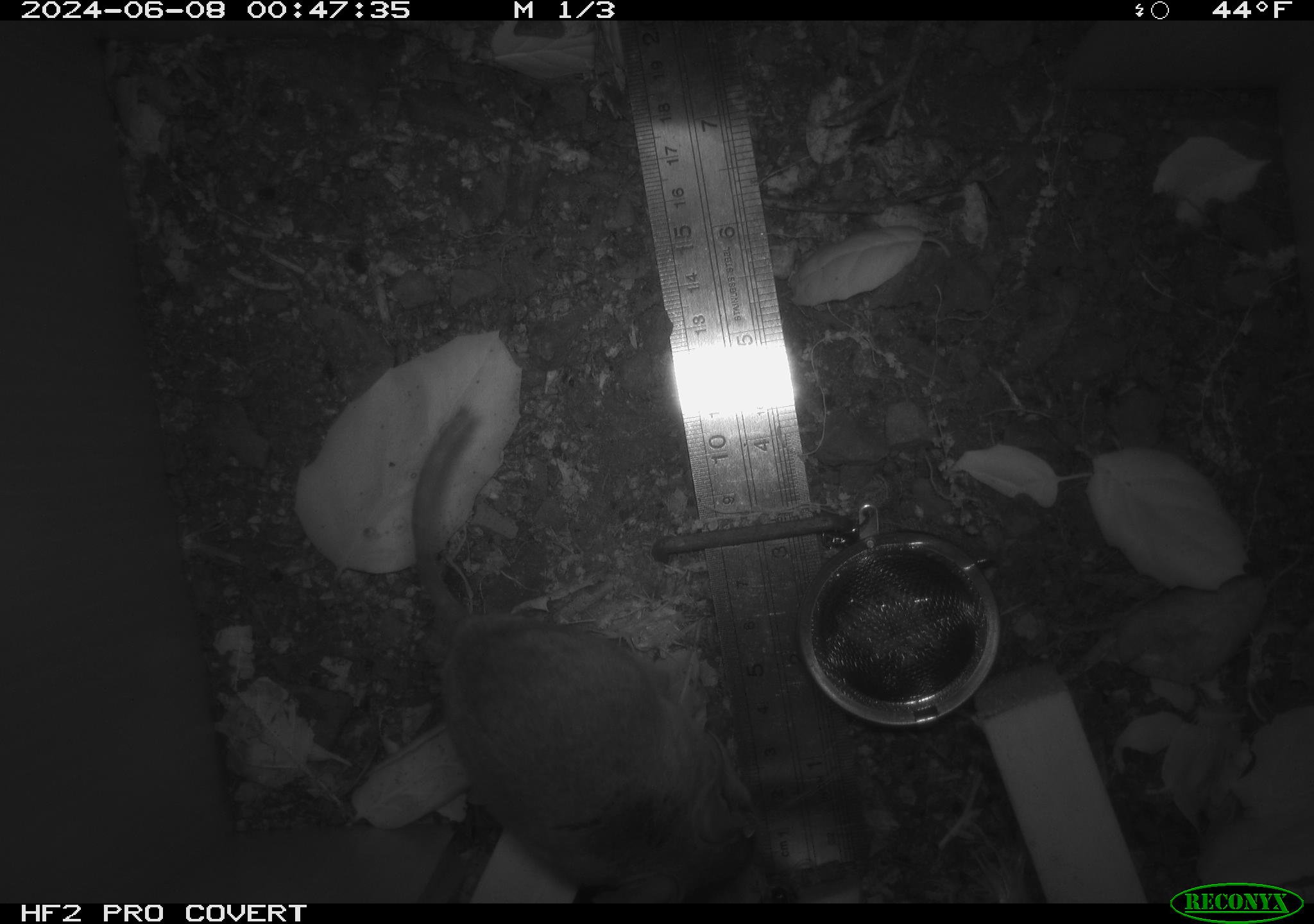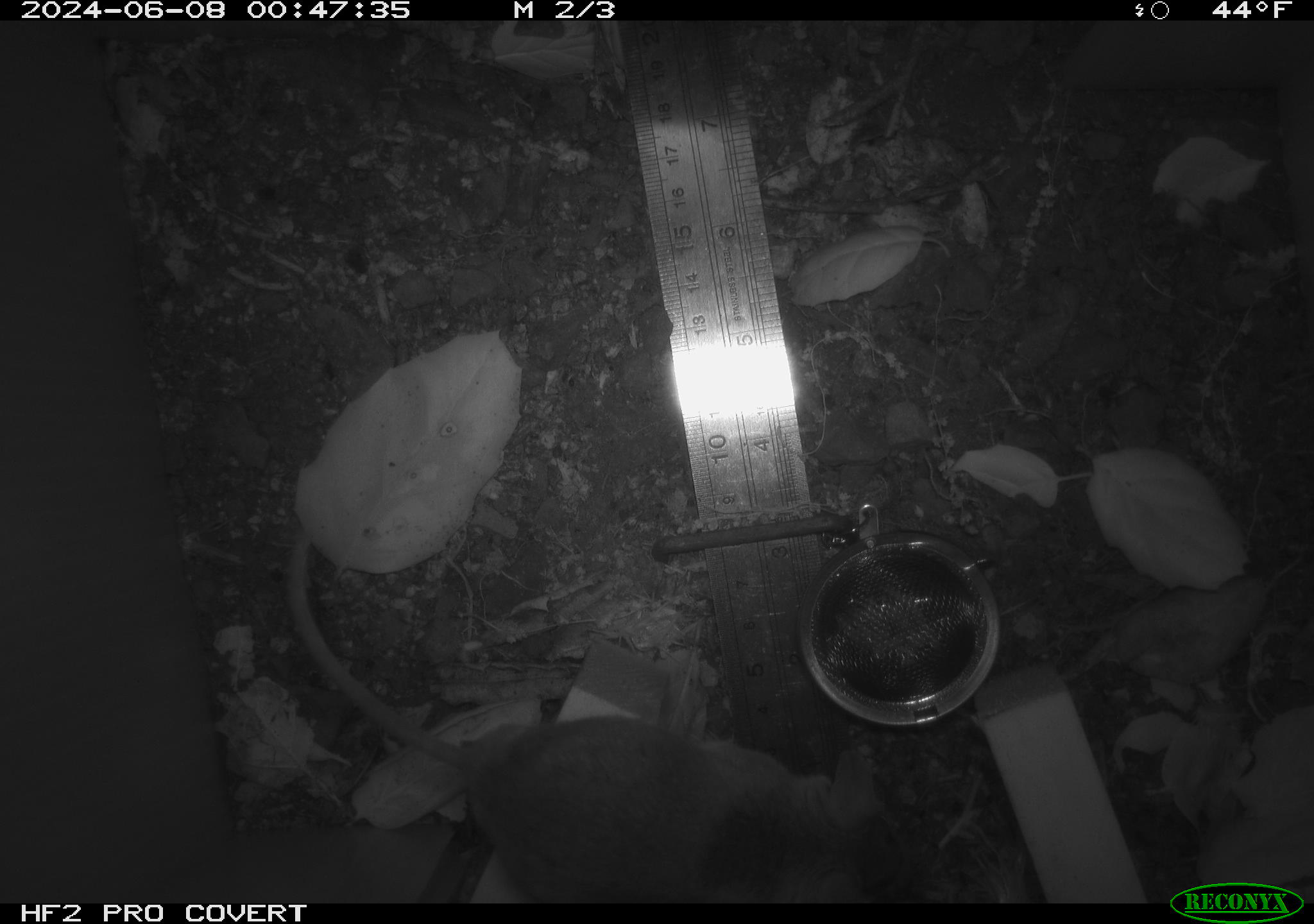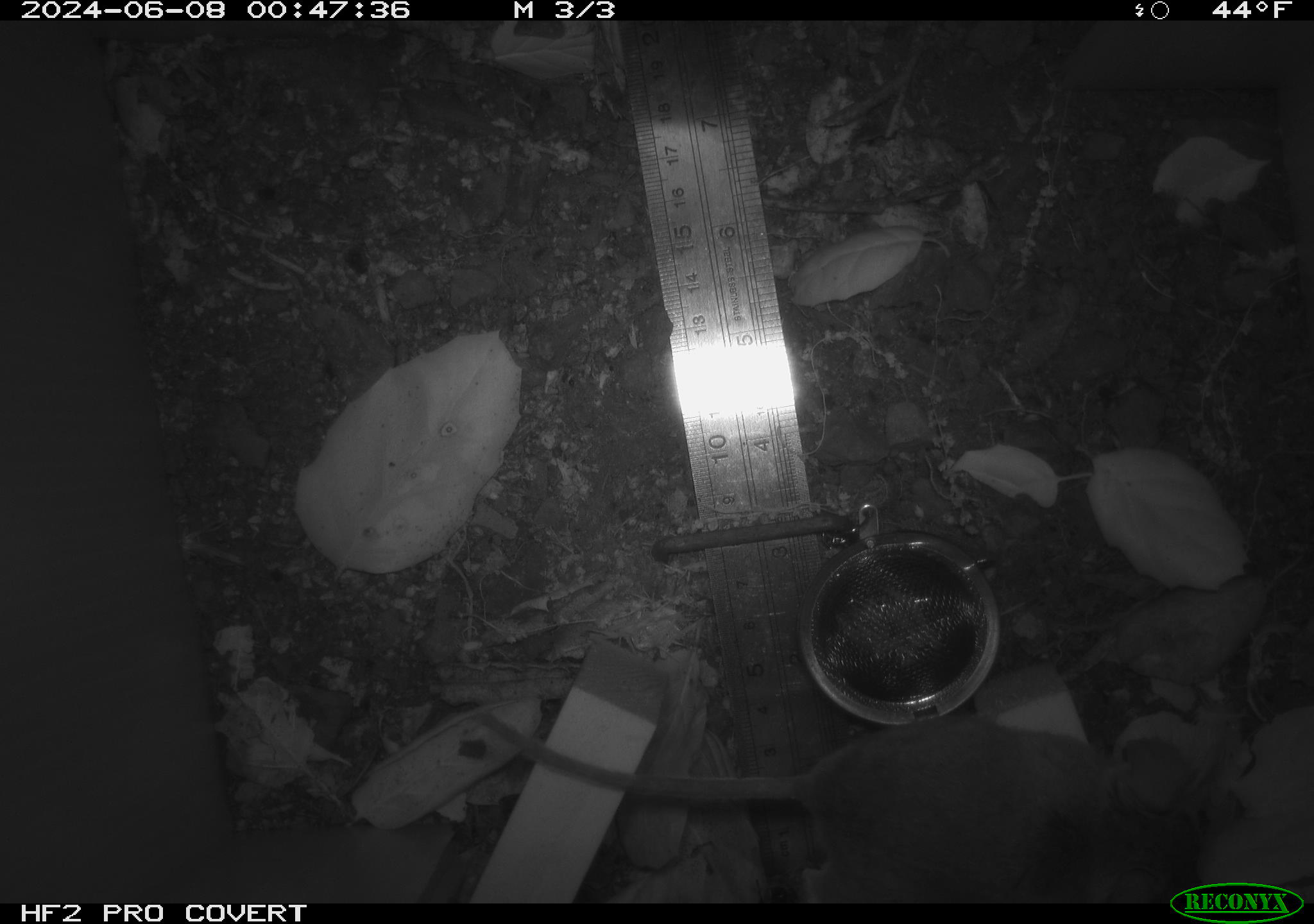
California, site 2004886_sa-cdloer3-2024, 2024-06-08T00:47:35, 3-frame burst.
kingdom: Animalia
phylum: Chordata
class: Mammalia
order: Rodentia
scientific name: Rodentia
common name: rodent